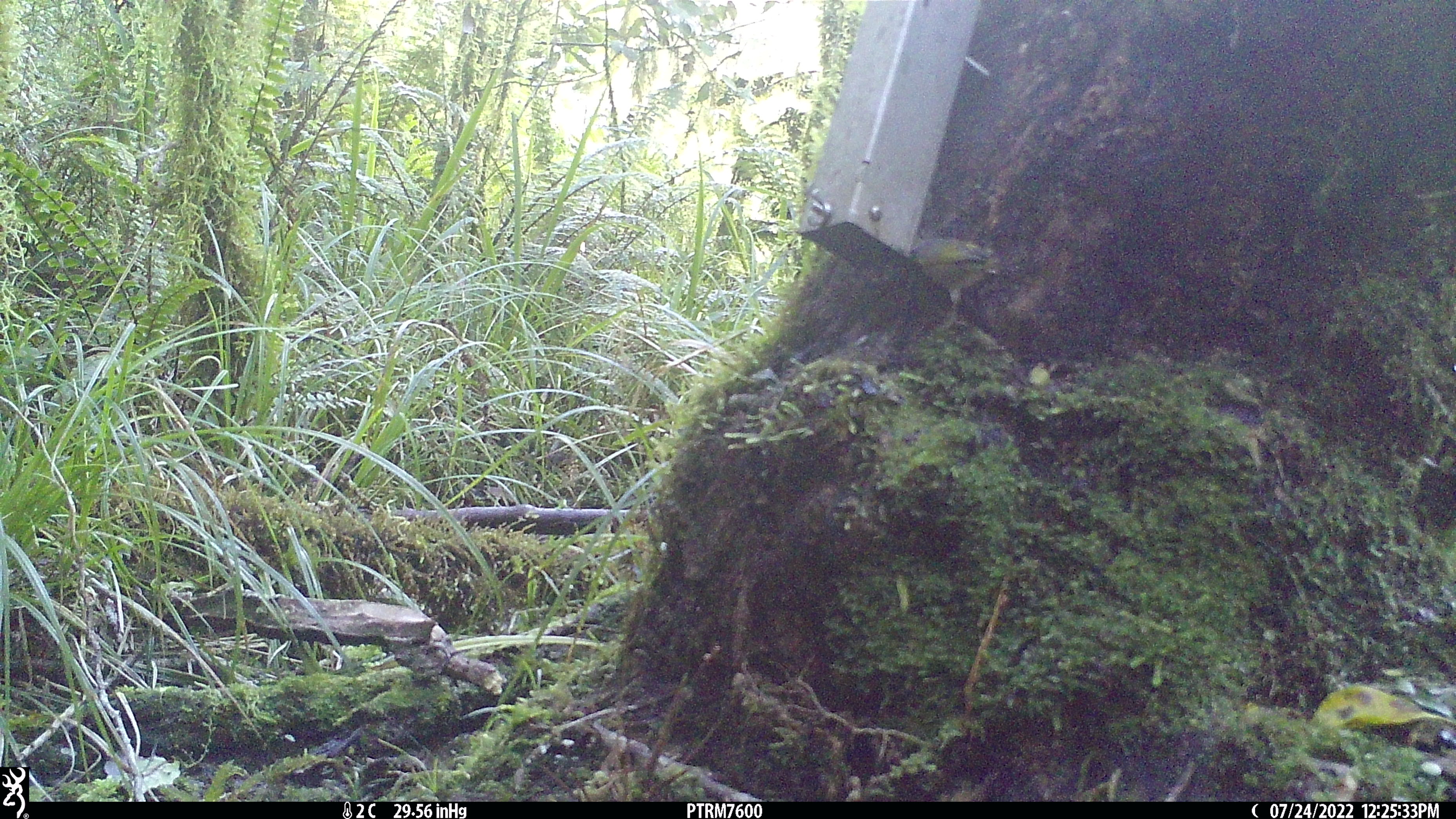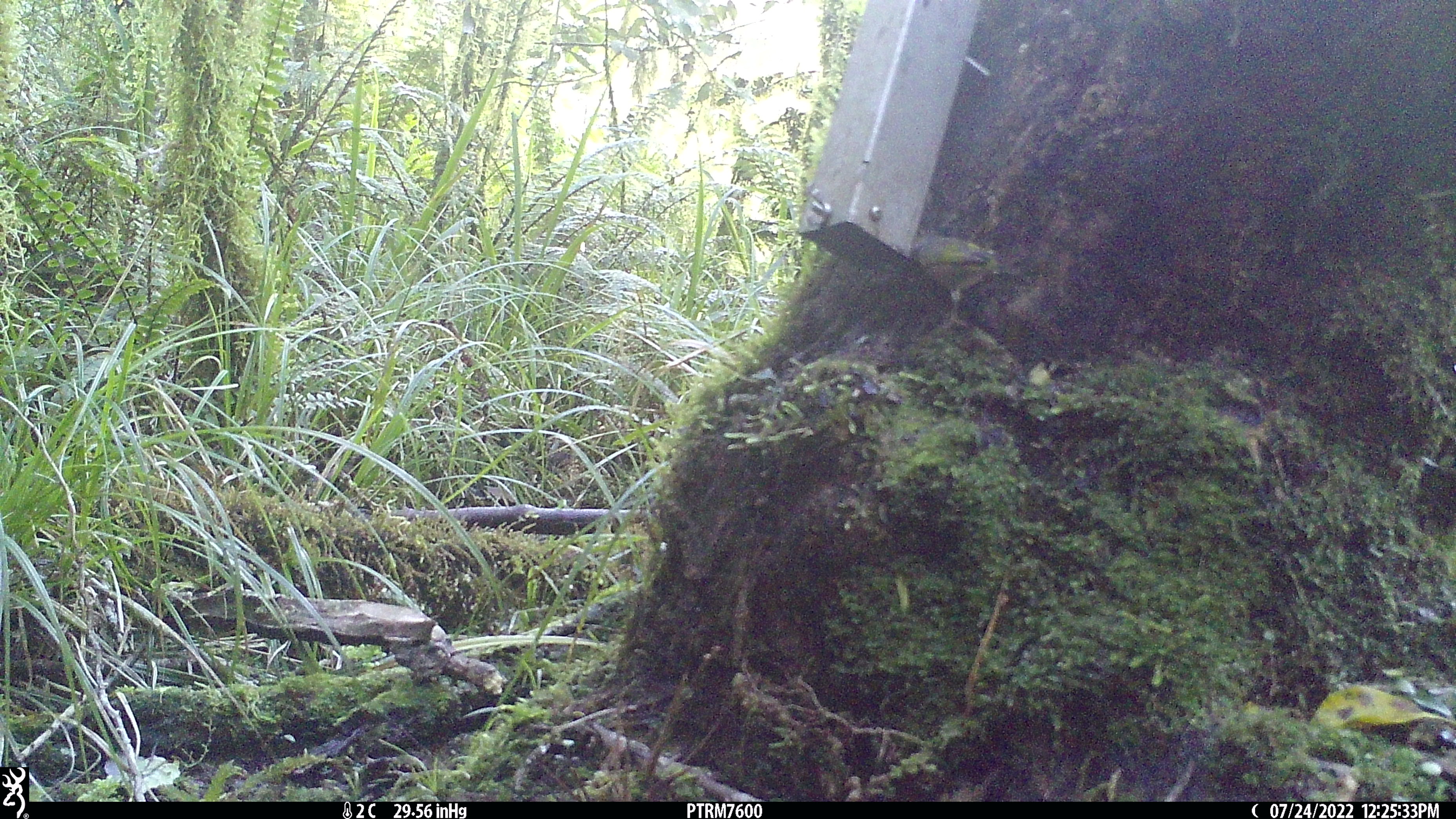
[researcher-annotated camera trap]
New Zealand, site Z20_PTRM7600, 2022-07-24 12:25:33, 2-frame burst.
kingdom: Animalia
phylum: Chordata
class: Aves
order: Passeriformes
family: Zosteropidae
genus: Zosterops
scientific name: Zosterops lateralis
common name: silvereye